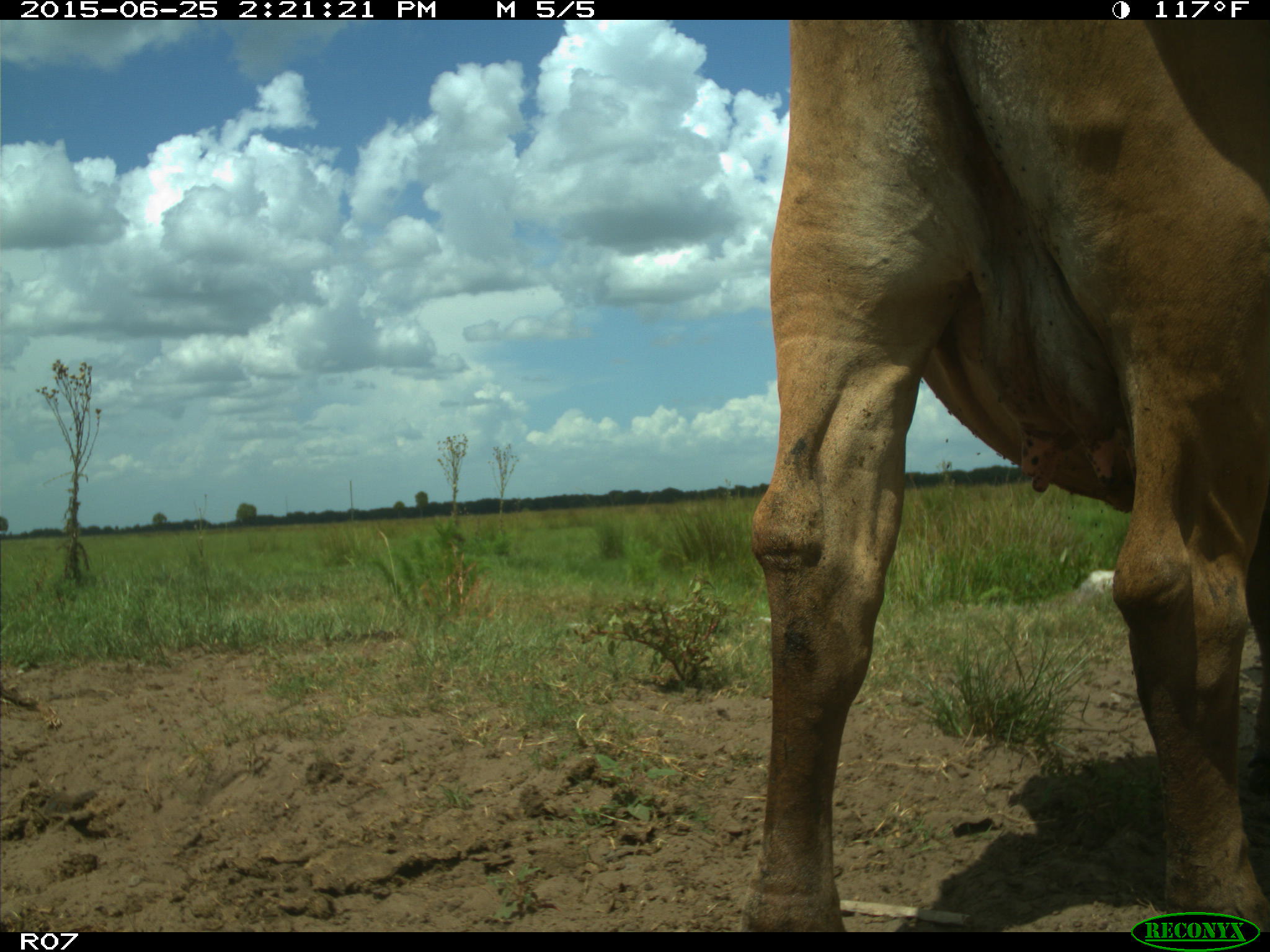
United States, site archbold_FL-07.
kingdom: Animalia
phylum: Chordata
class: Mammalia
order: Artiodactyla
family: Bovidae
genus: Bos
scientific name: Bos taurus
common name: domestic cow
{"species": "Bos taurus (domestic cow)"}